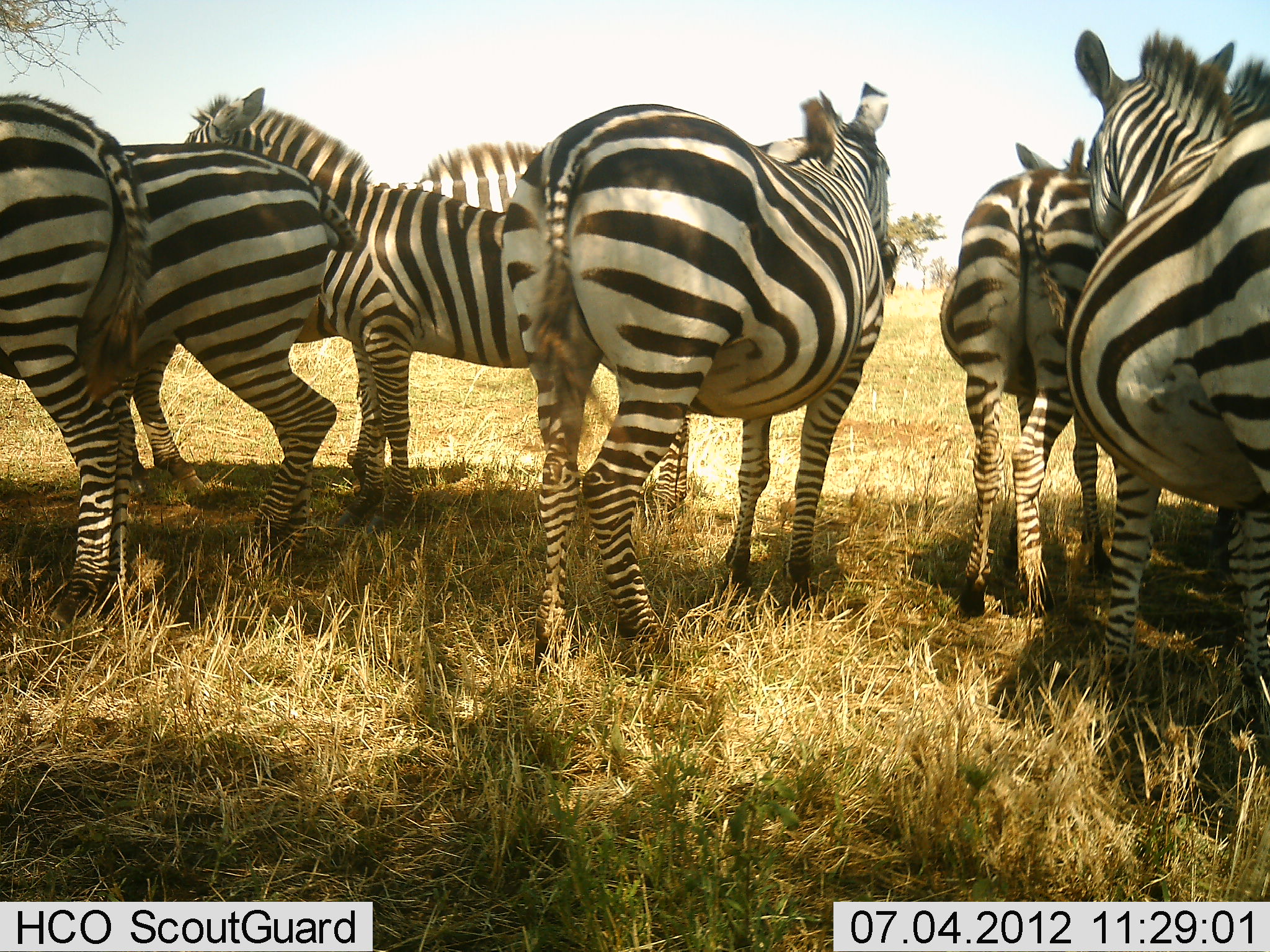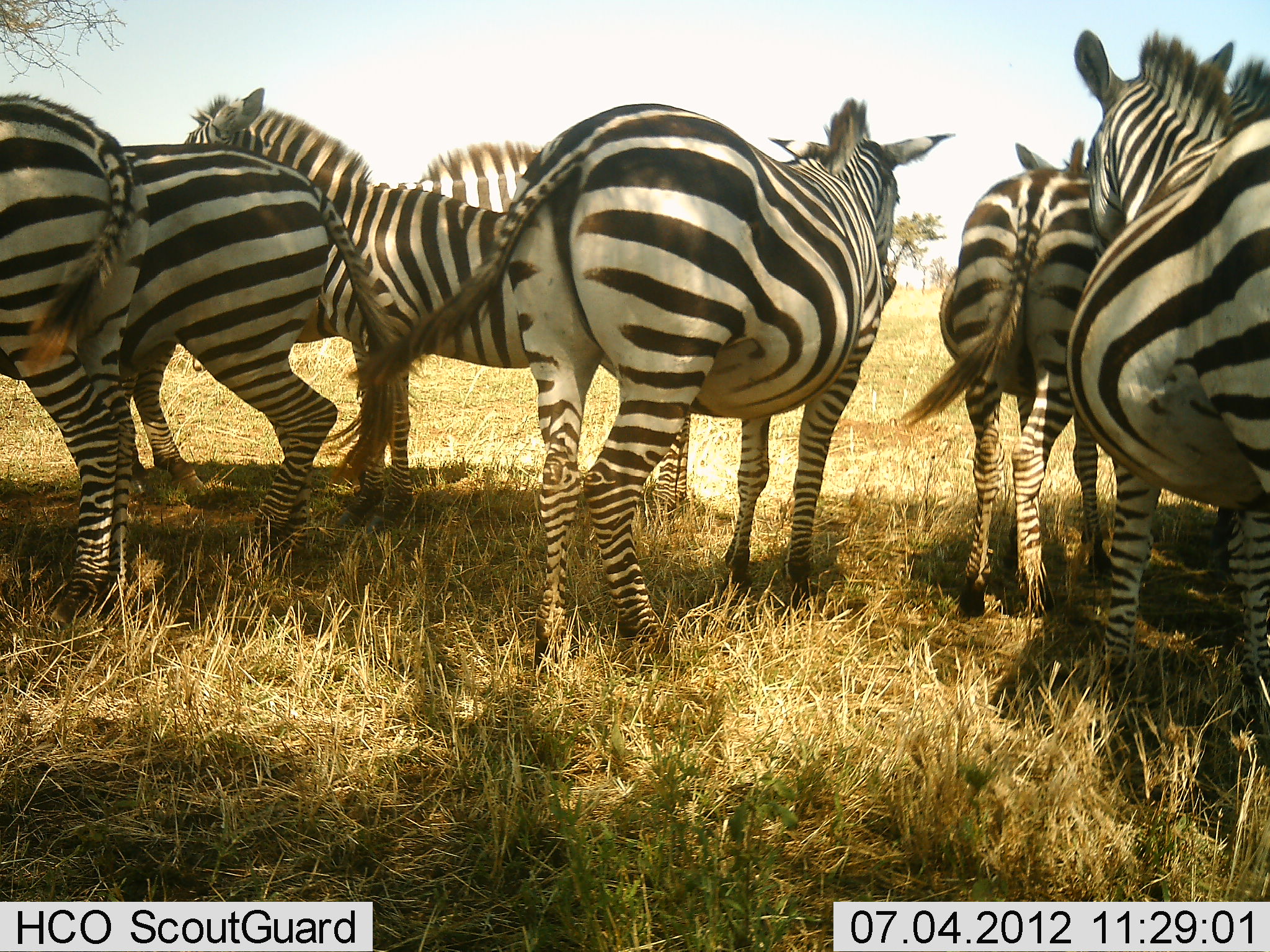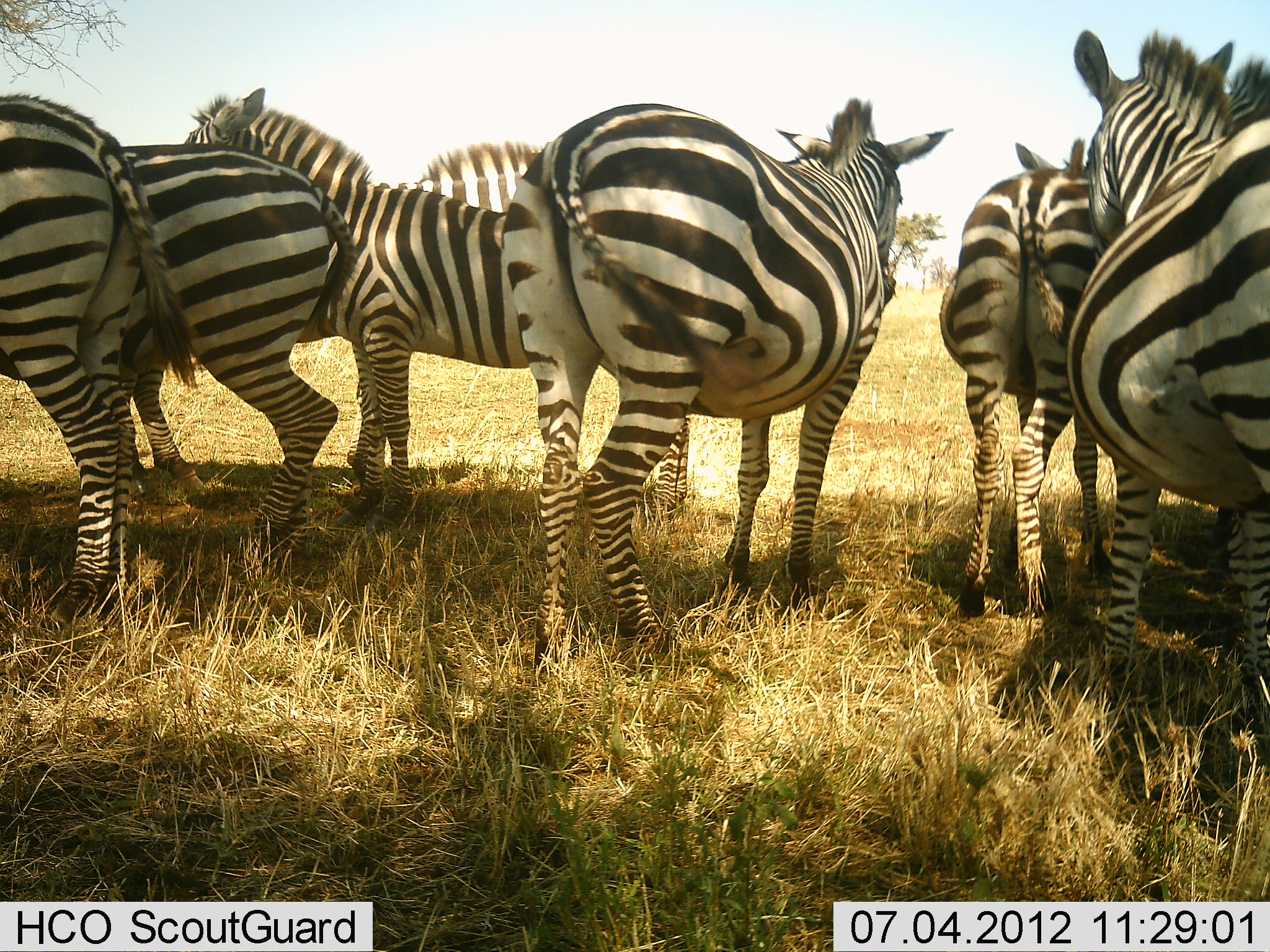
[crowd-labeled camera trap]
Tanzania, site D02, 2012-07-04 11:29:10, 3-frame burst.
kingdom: Animalia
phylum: Chordata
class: Mammalia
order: Perissodactyla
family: Equidae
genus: Equus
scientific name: Equus quagga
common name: plains zebra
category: zebra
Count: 7.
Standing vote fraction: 100%.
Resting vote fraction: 0%.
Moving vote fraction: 0%.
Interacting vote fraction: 0%.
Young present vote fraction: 0%.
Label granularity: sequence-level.